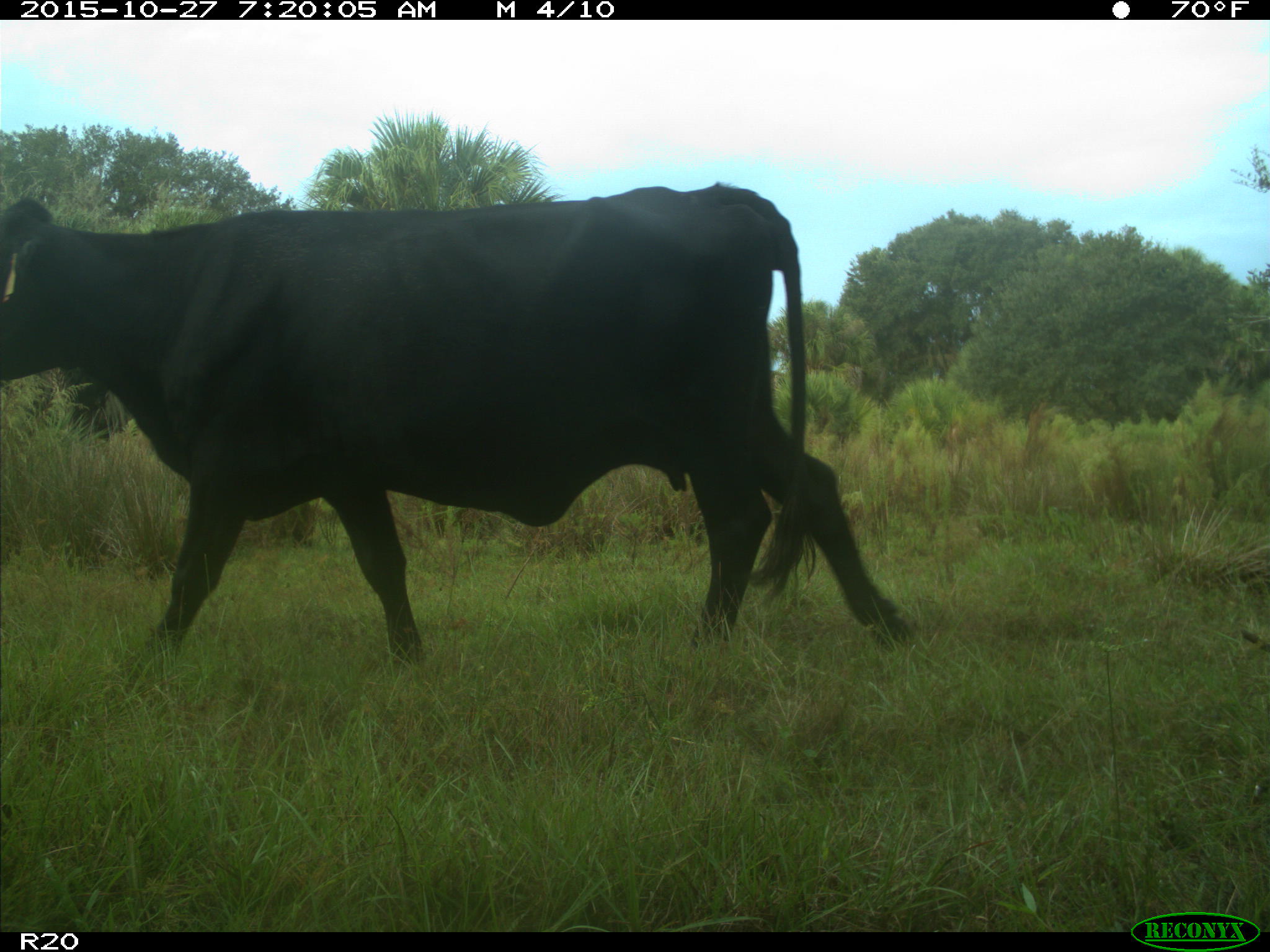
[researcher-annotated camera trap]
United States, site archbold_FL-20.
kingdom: Animalia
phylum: Chordata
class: Mammalia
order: Artiodactyla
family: Bovidae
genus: Bos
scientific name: Bos taurus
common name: domestic cow